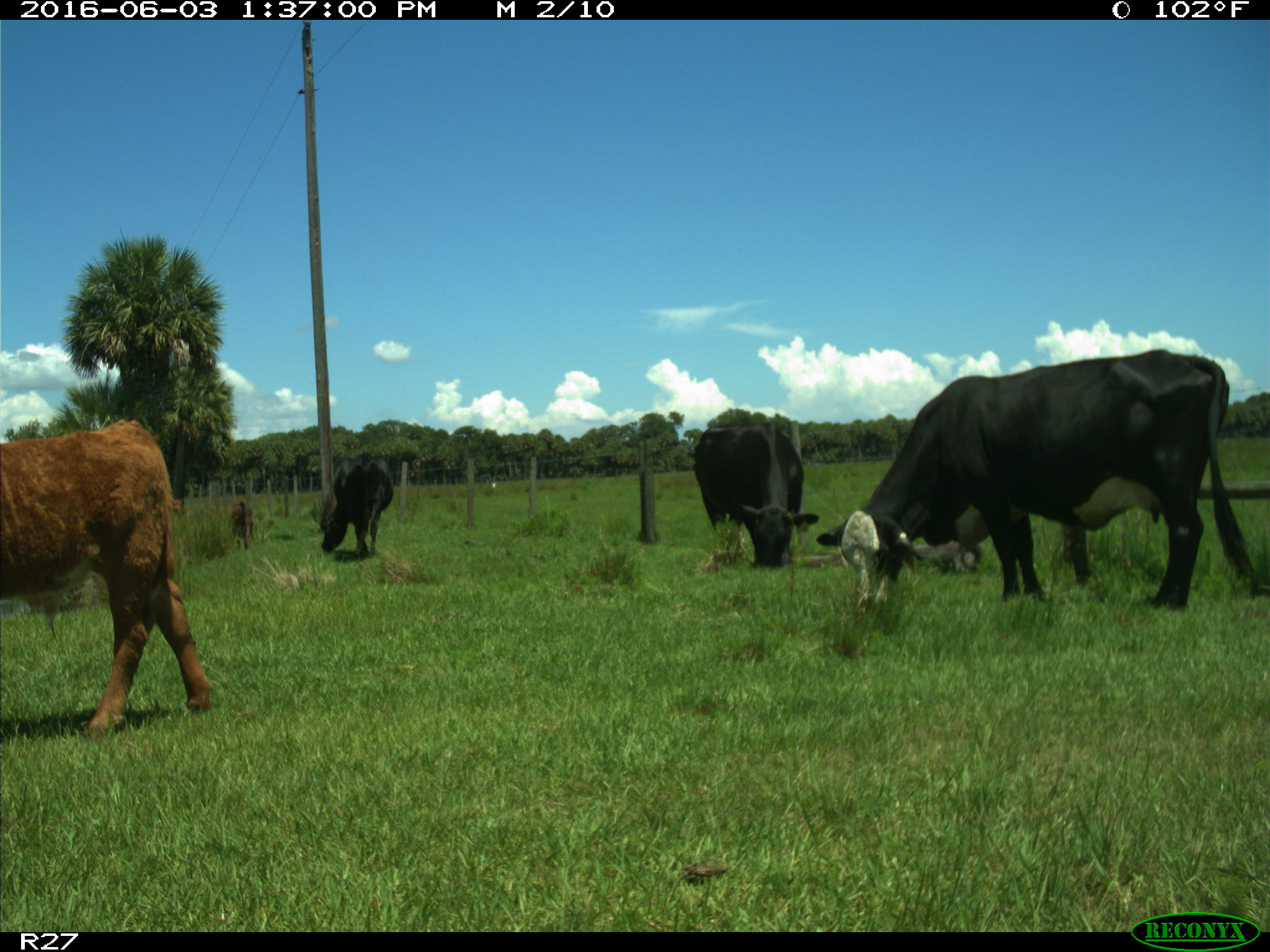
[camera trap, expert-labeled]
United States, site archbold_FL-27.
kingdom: Animalia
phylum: Chordata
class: Mammalia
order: Artiodactyla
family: Bovidae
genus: Bos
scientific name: Bos taurus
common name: domestic cow